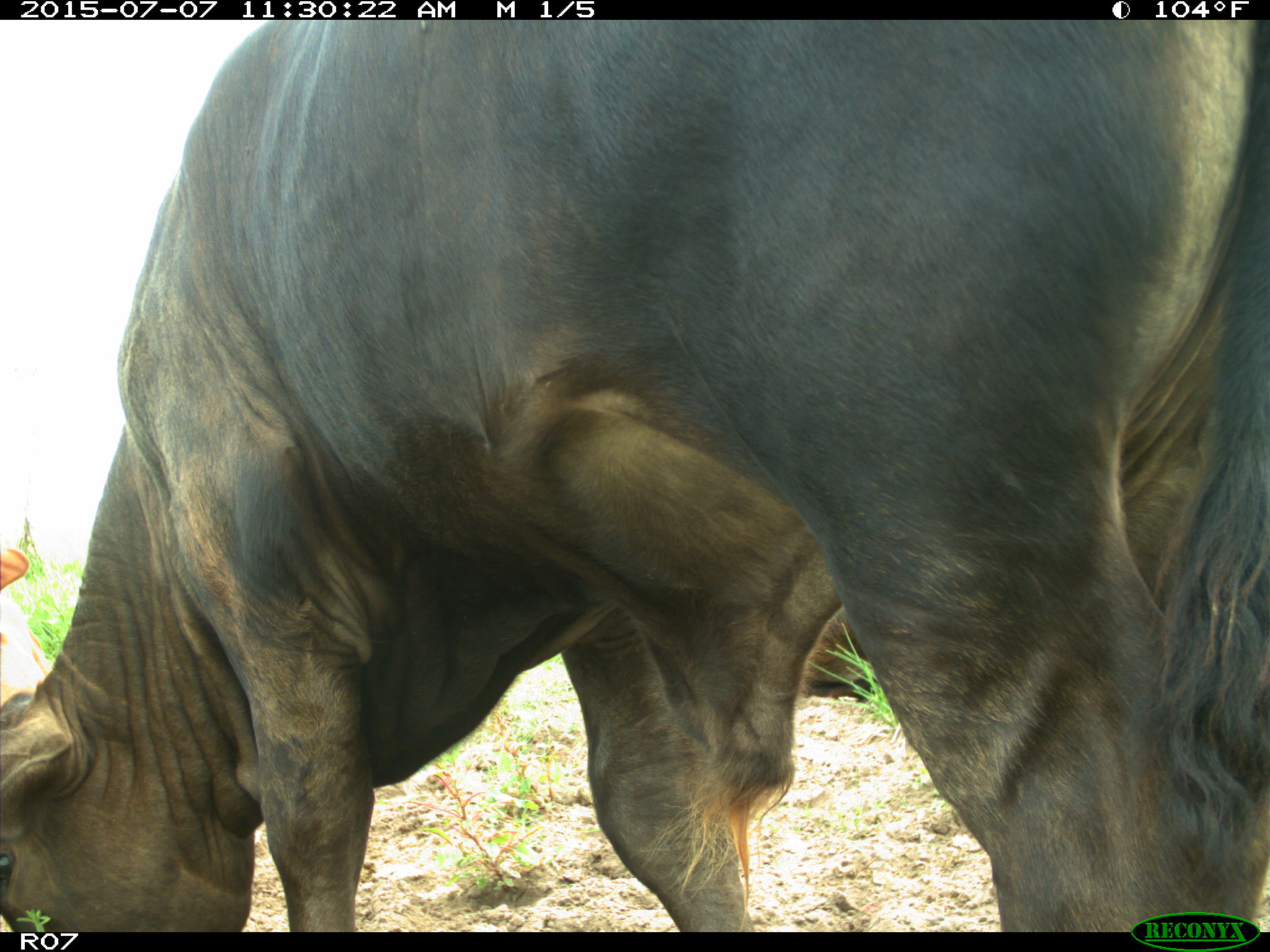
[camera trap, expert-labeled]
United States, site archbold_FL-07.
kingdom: Animalia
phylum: Chordata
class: Mammalia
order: Artiodactyla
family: Bovidae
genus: Bos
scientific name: Bos taurus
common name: domestic cow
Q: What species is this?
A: Bos taurus (domestic cow).